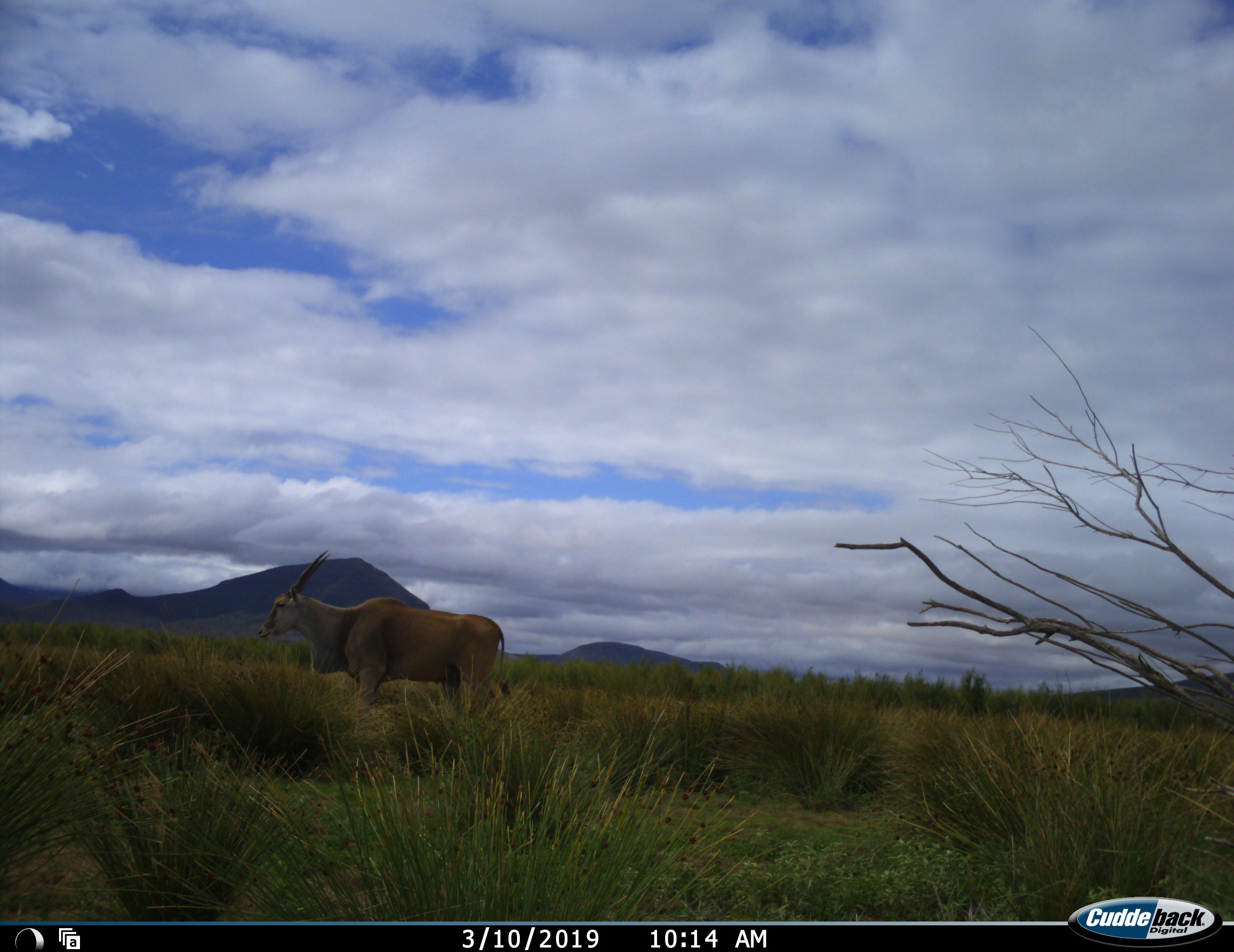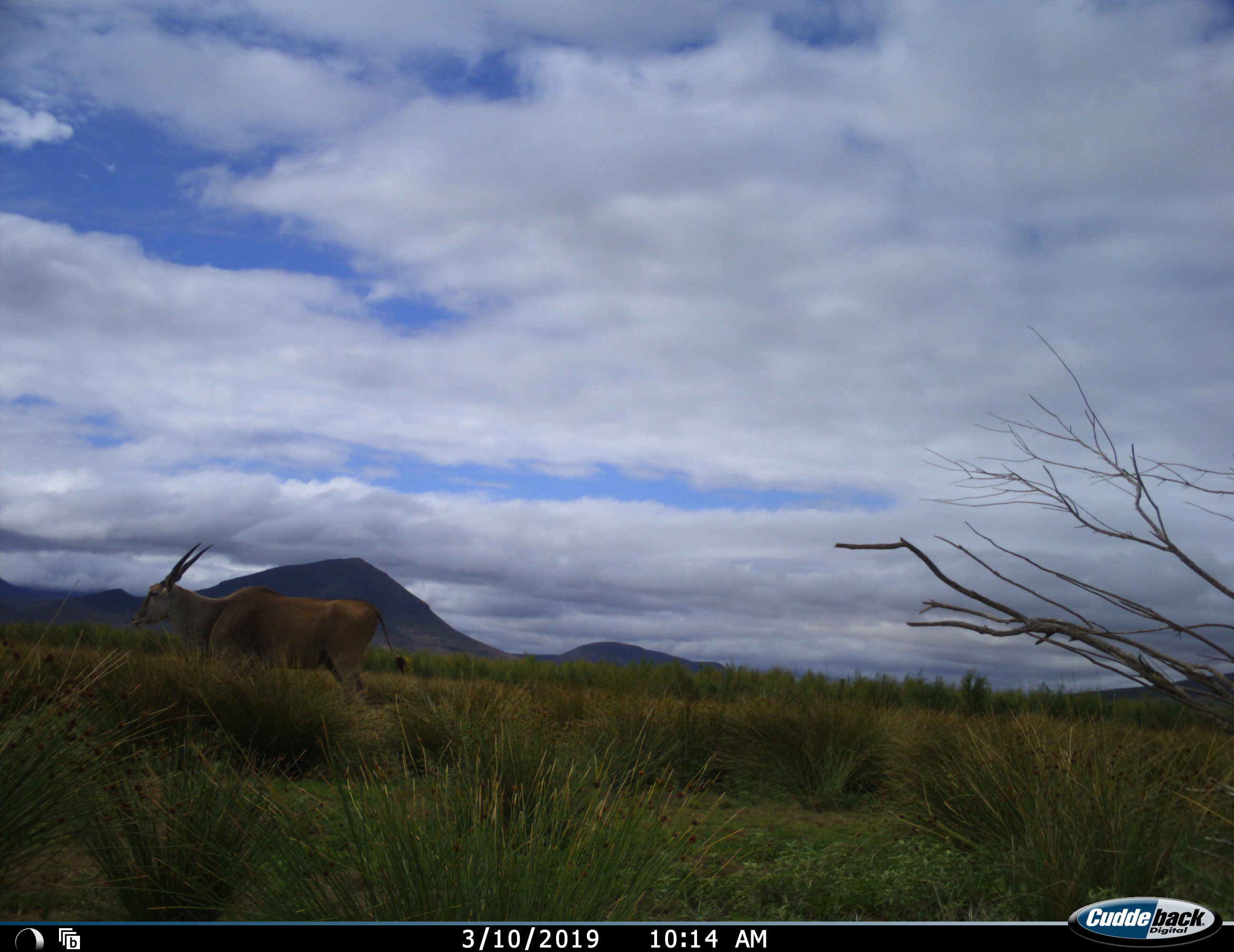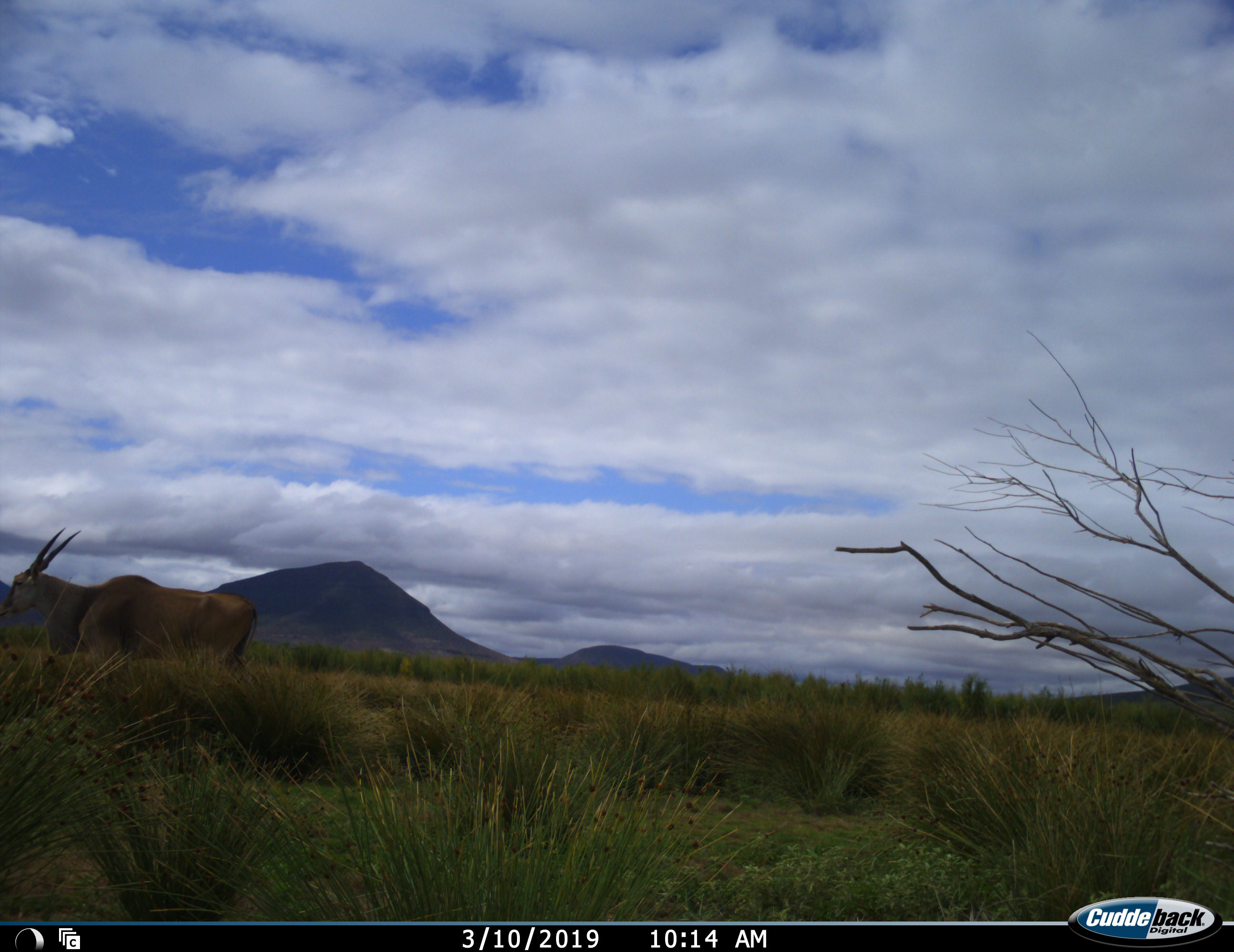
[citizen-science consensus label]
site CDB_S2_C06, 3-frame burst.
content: unidentified animal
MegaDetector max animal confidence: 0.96